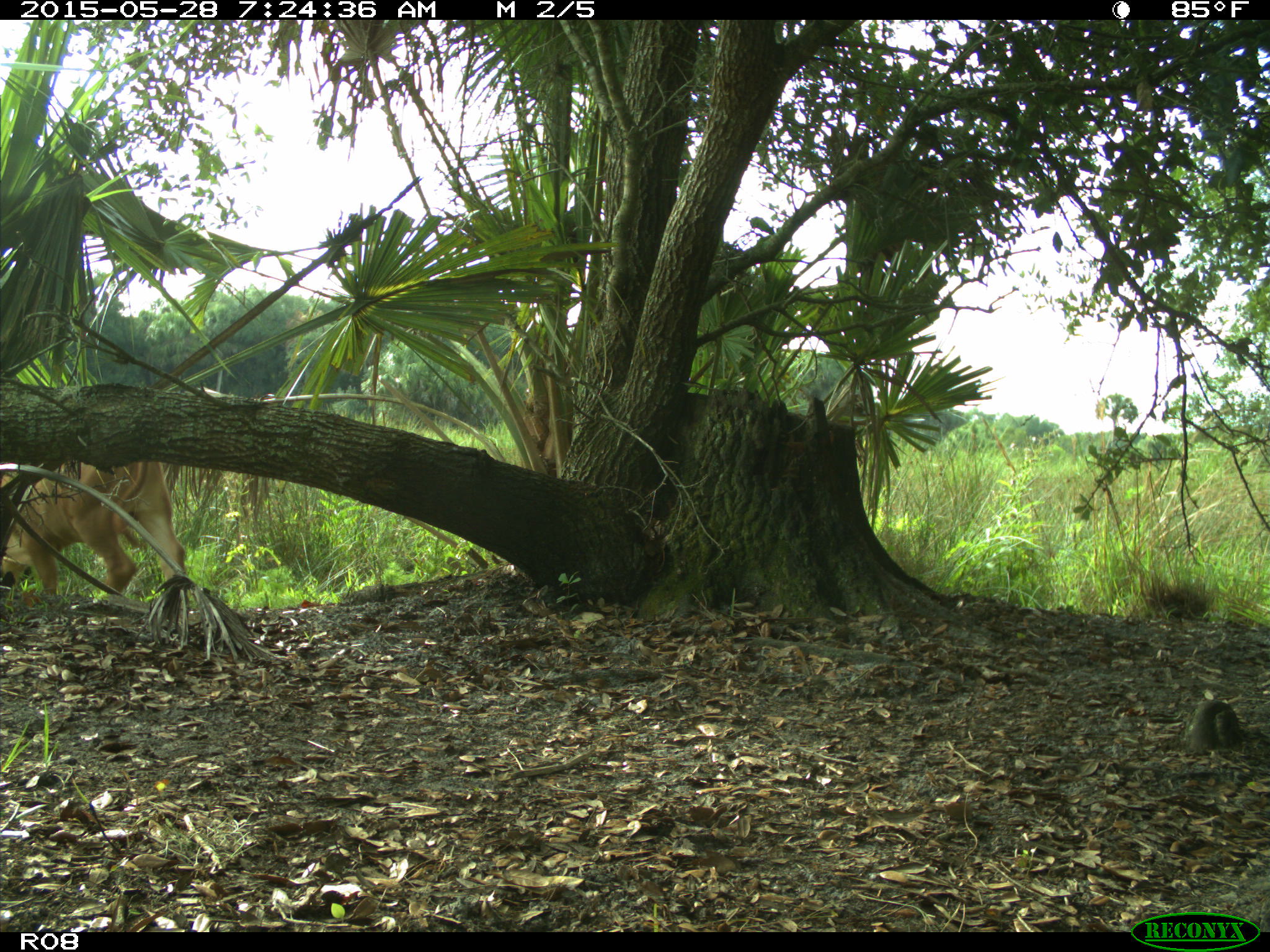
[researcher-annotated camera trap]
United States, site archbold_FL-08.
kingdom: Animalia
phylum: Chordata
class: Mammalia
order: Artiodactyla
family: Bovidae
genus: Bos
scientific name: Bos taurus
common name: domestic cow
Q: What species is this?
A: Bos taurus (domestic cow).